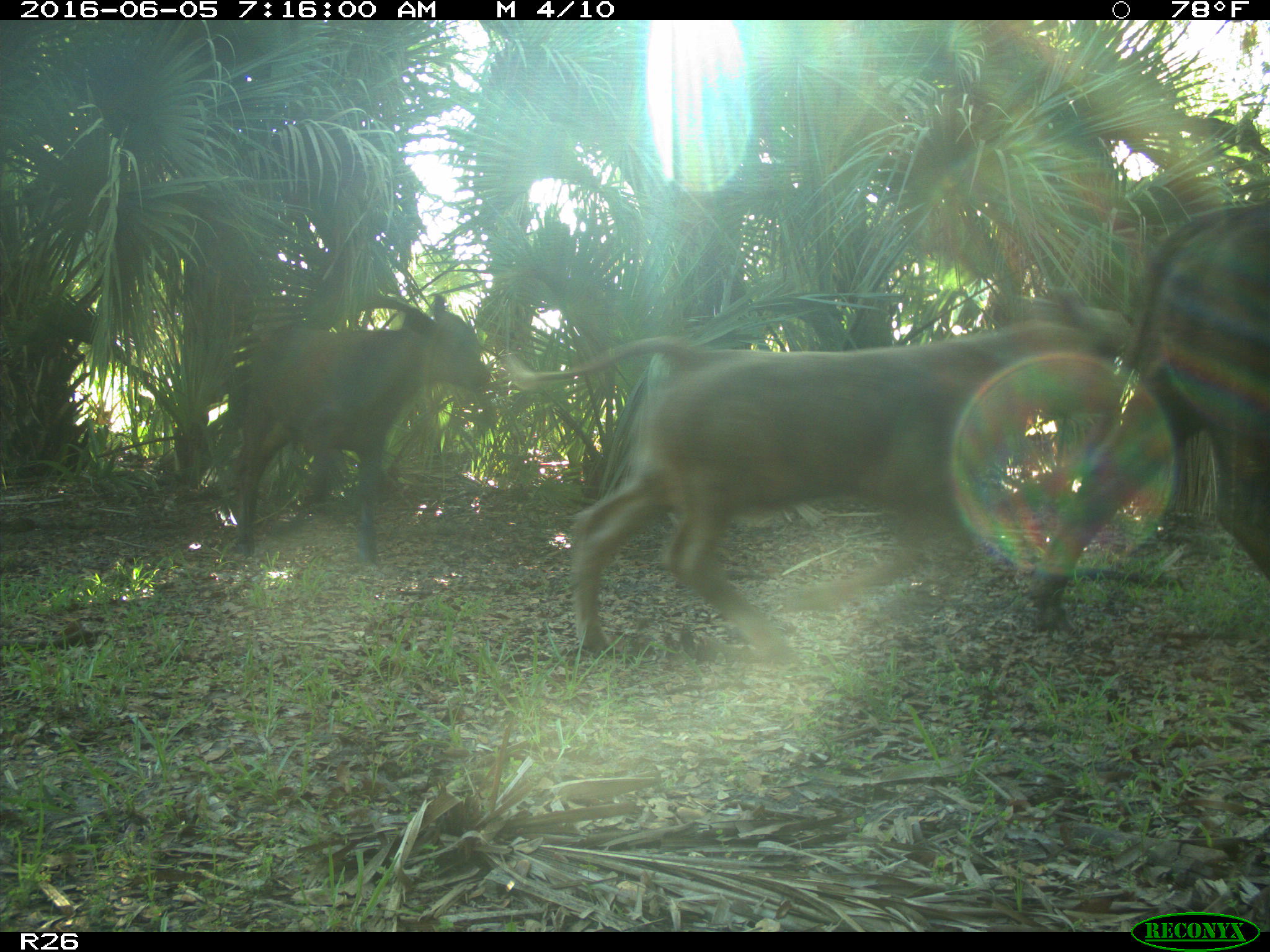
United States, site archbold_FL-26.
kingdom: Animalia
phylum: Chordata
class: Mammalia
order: Artiodactyla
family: Bovidae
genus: Bos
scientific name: Bos taurus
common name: domestic cow